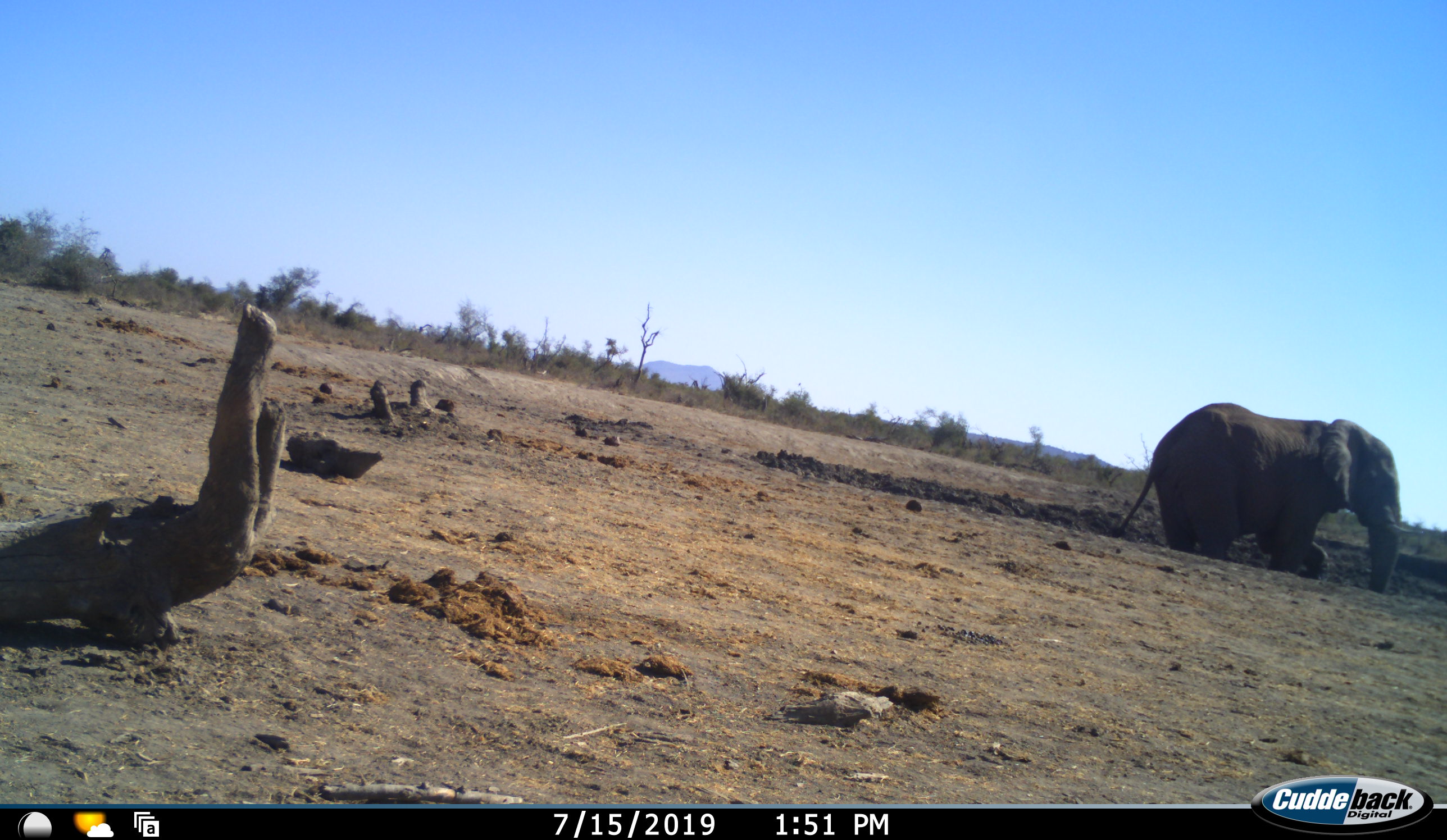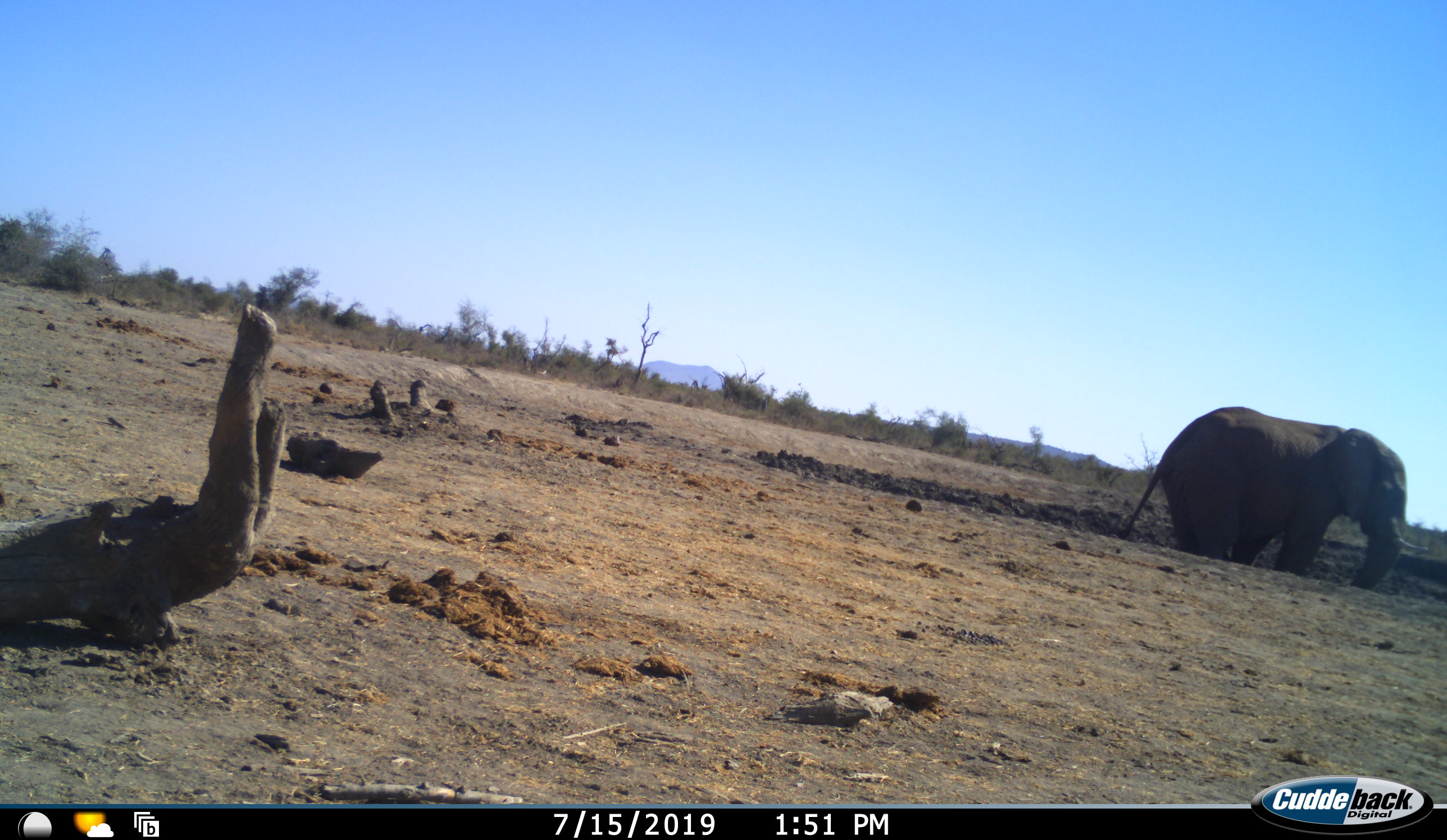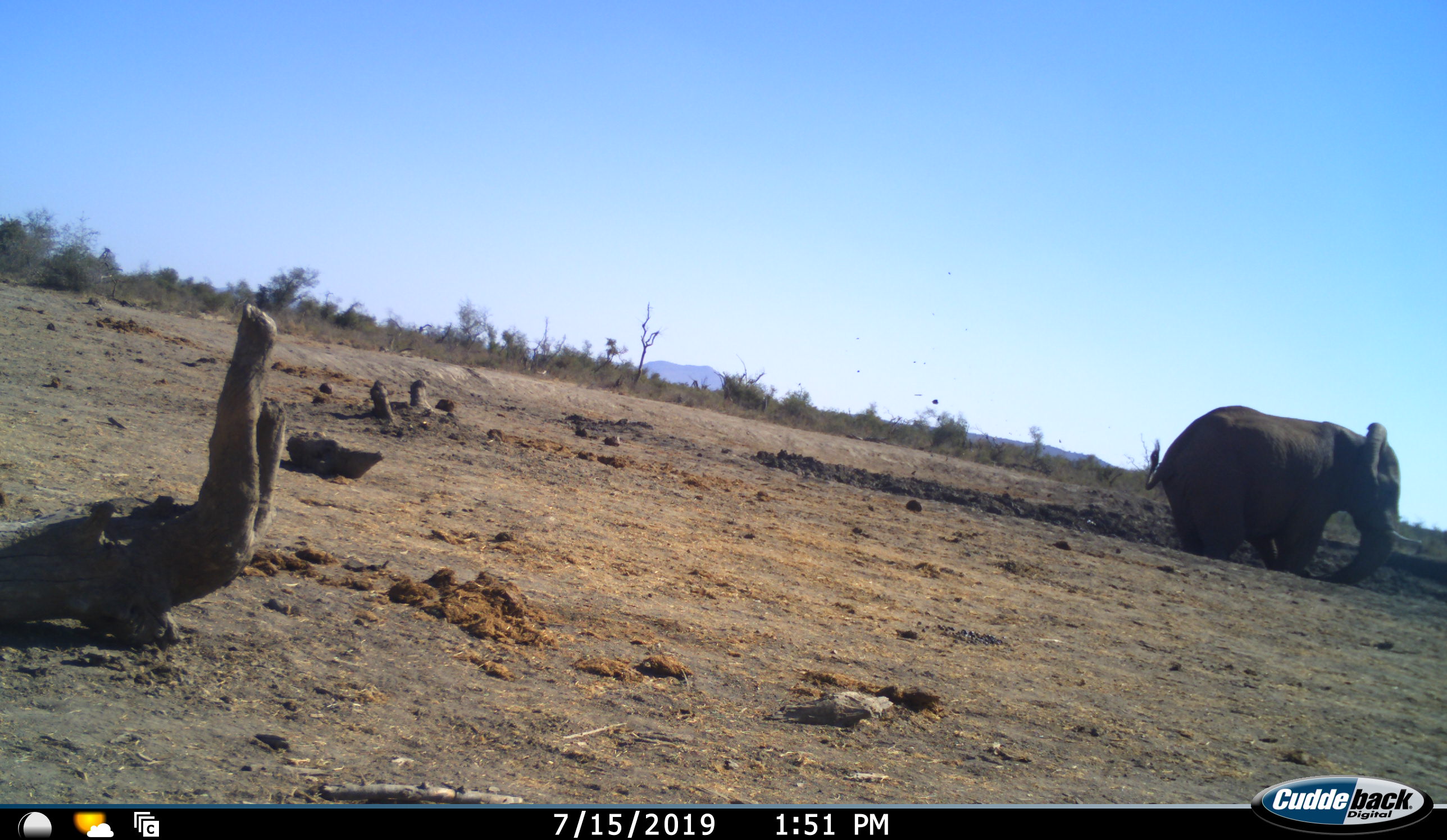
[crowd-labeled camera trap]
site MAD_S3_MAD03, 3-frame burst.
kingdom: Animalia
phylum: Chordata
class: Mammalia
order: Proboscidea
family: Elephantidae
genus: Loxodonta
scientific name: Loxodonta africana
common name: african bush elephant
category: elephant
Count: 1.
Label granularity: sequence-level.